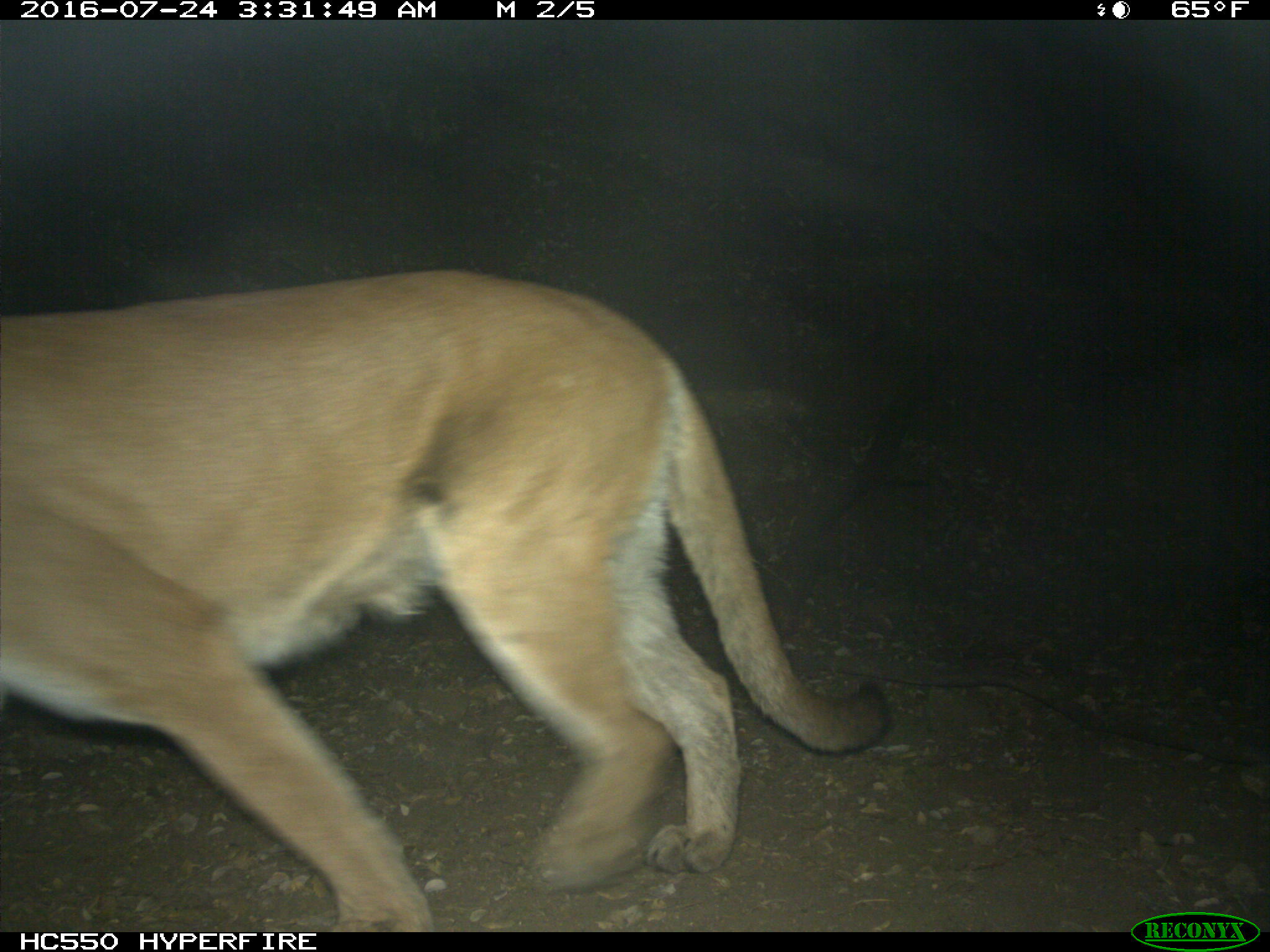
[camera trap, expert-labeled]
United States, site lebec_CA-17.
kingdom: Animalia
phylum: Chordata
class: Mammalia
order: Carnivora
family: Felidae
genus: Puma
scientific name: Puma concolor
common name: mountain lion